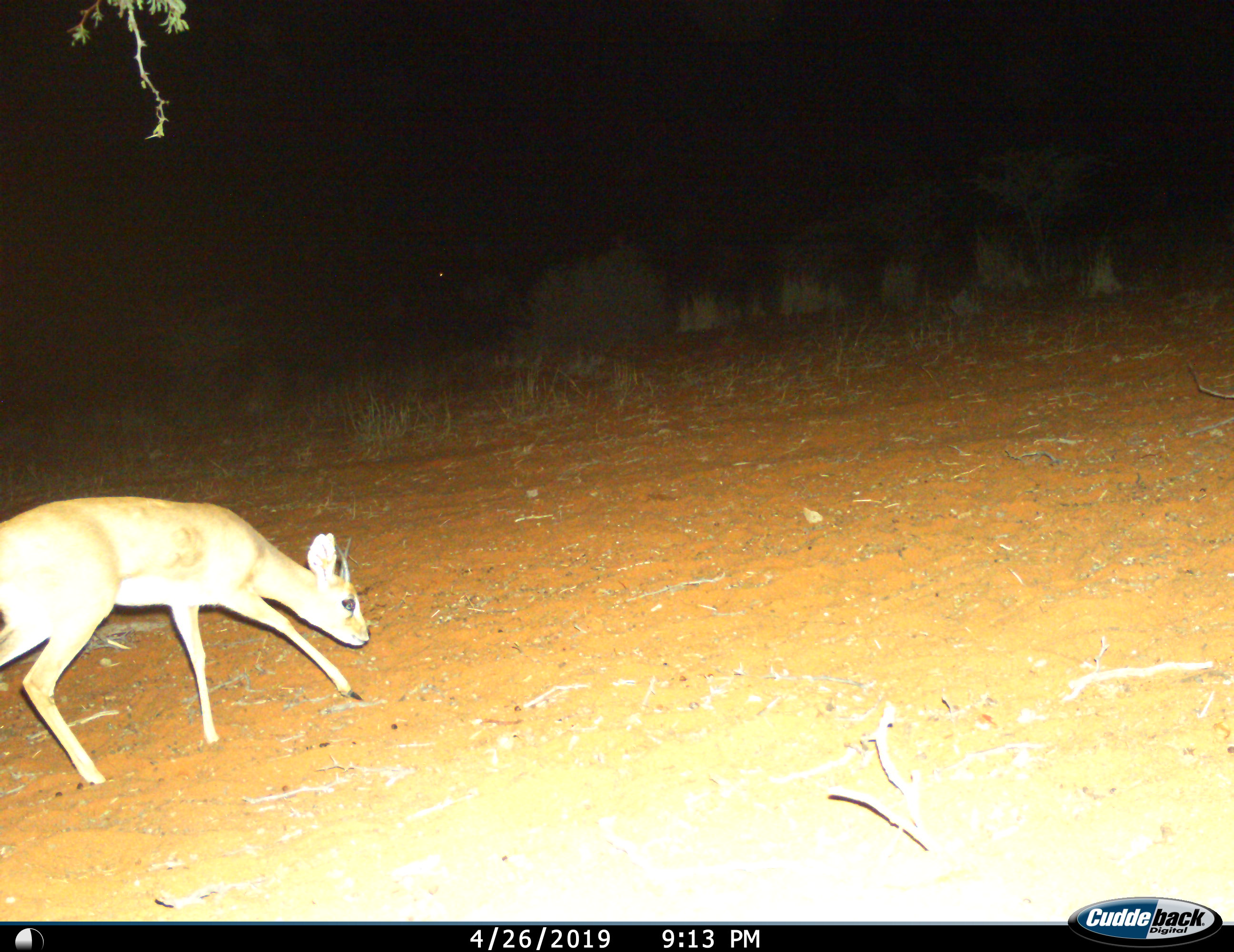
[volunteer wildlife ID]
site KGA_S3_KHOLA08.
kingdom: Animalia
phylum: Chordata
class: Mammalia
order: Artiodactyla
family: Bovidae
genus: Raphicerus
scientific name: Raphicerus campestris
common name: steenbok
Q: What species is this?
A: Steenbok (Raphicerus campestris).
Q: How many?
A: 1.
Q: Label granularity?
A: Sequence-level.